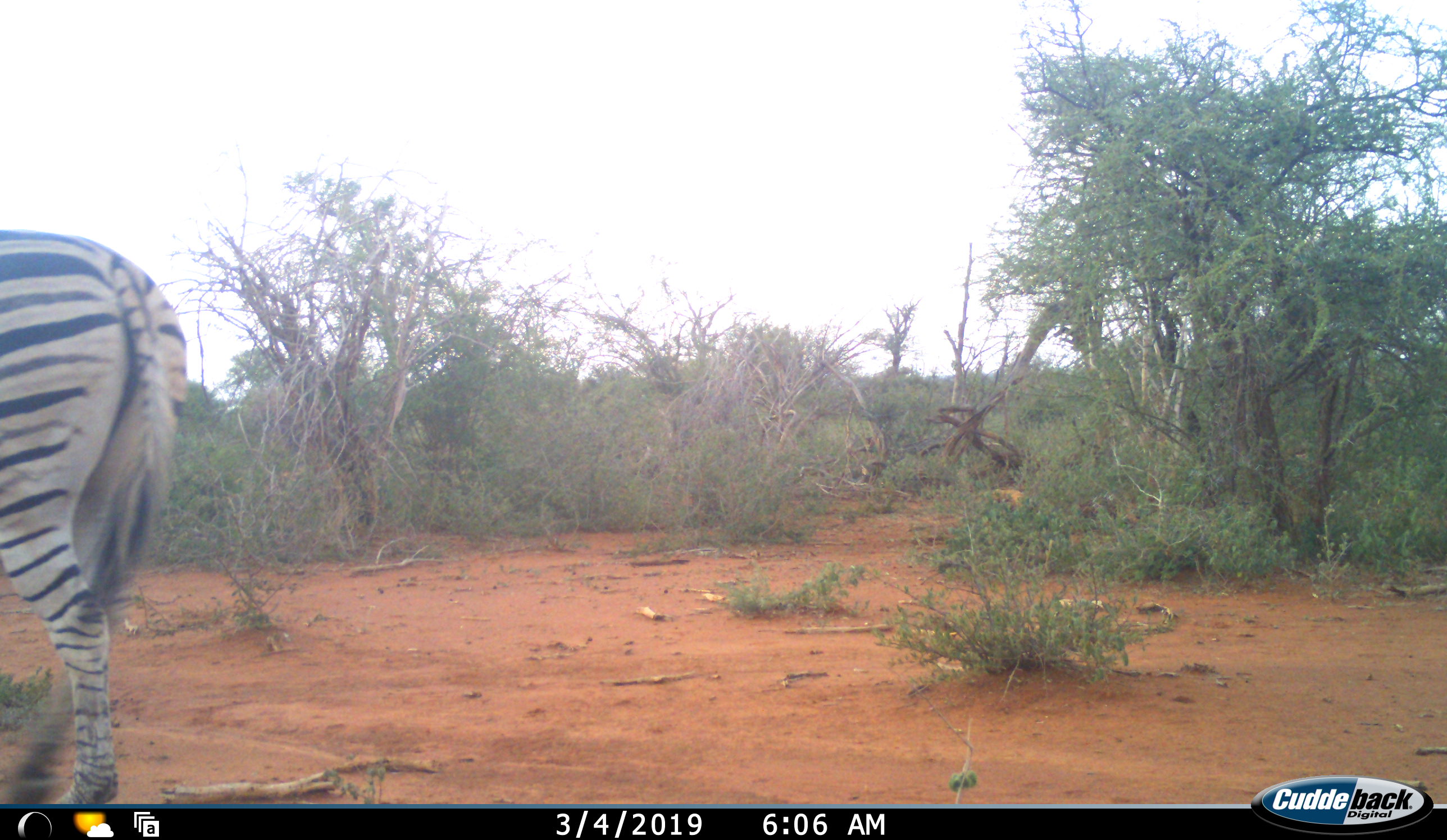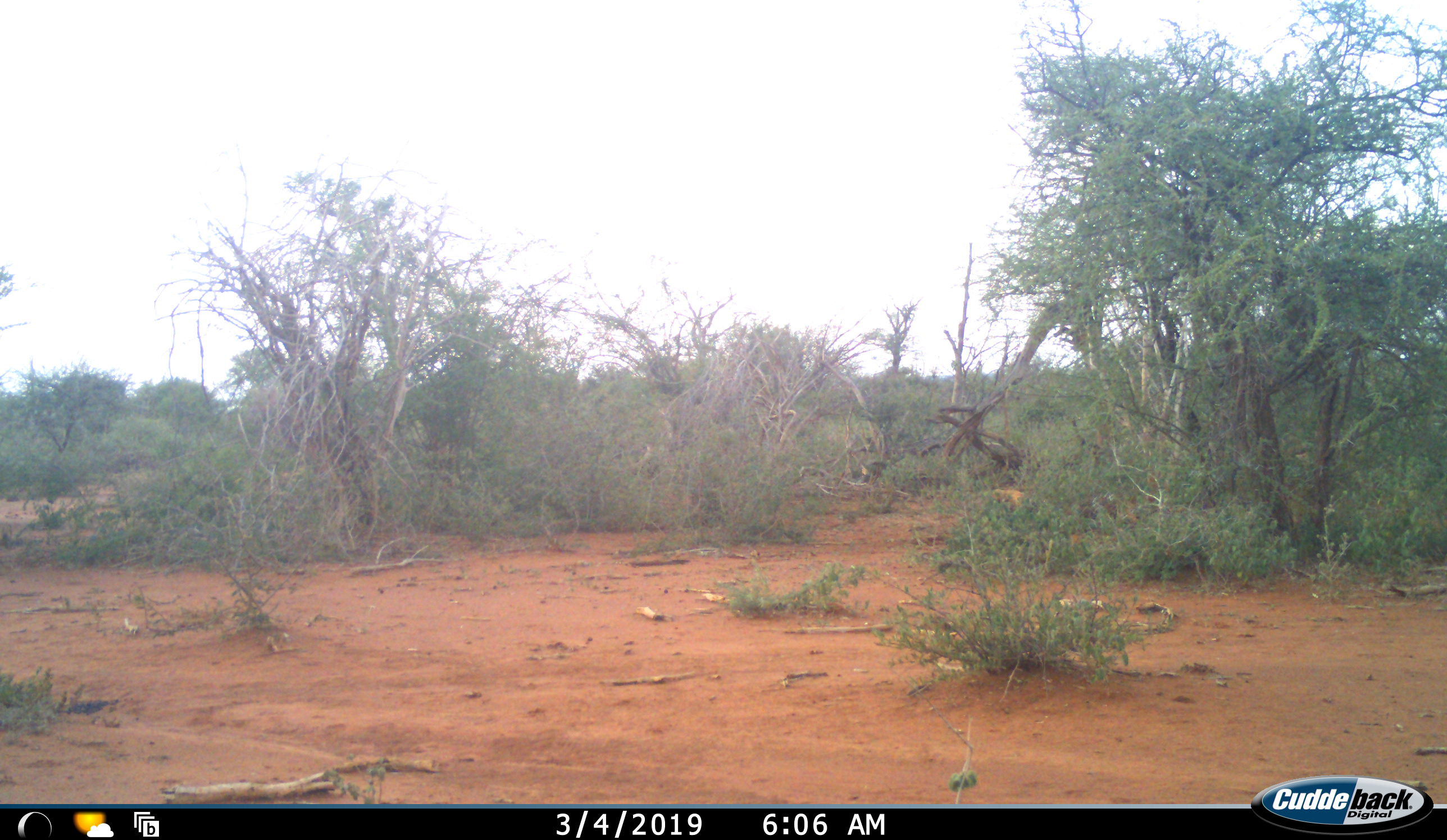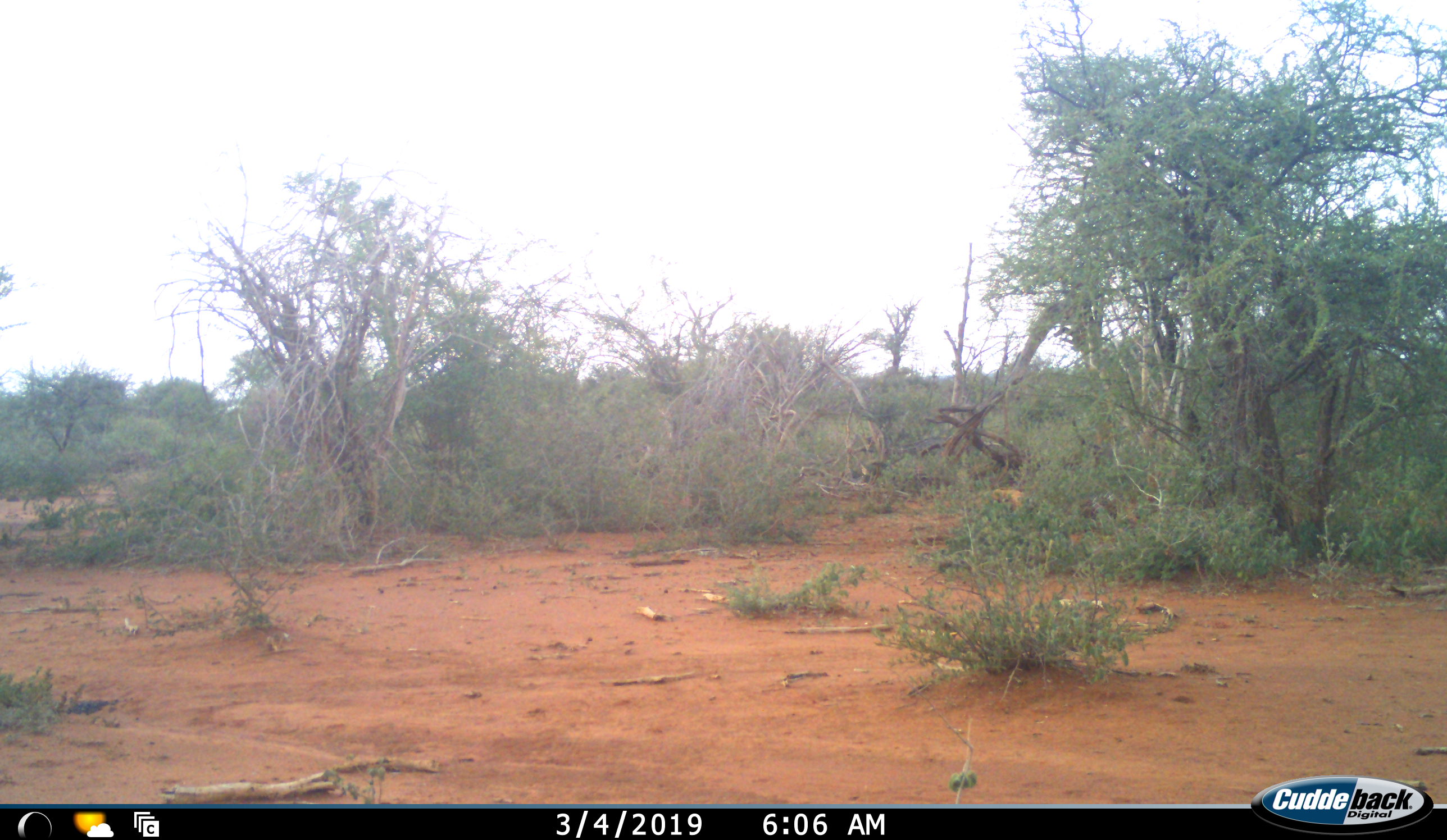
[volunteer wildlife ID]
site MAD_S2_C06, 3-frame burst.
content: unidentified animal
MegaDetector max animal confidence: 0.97